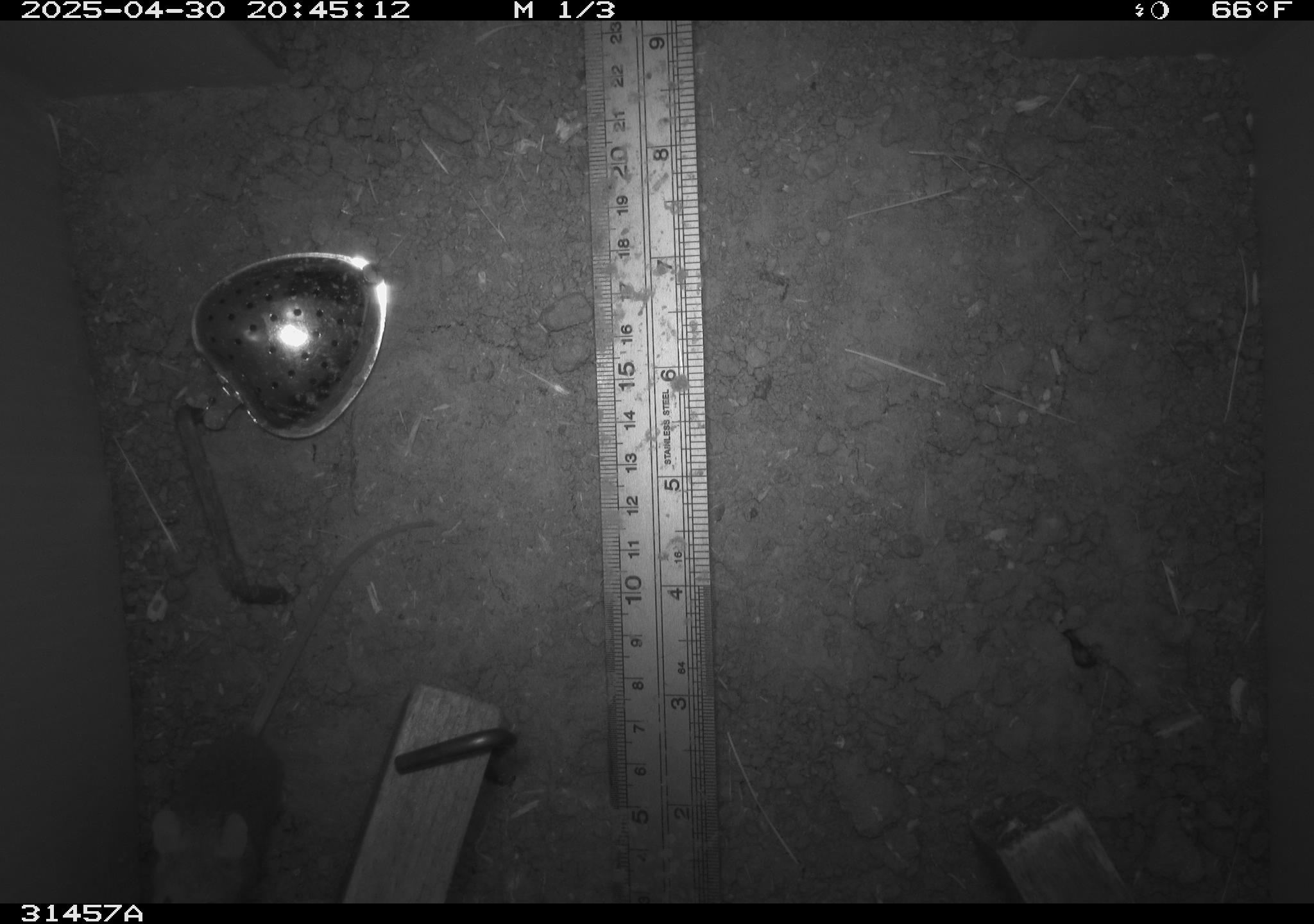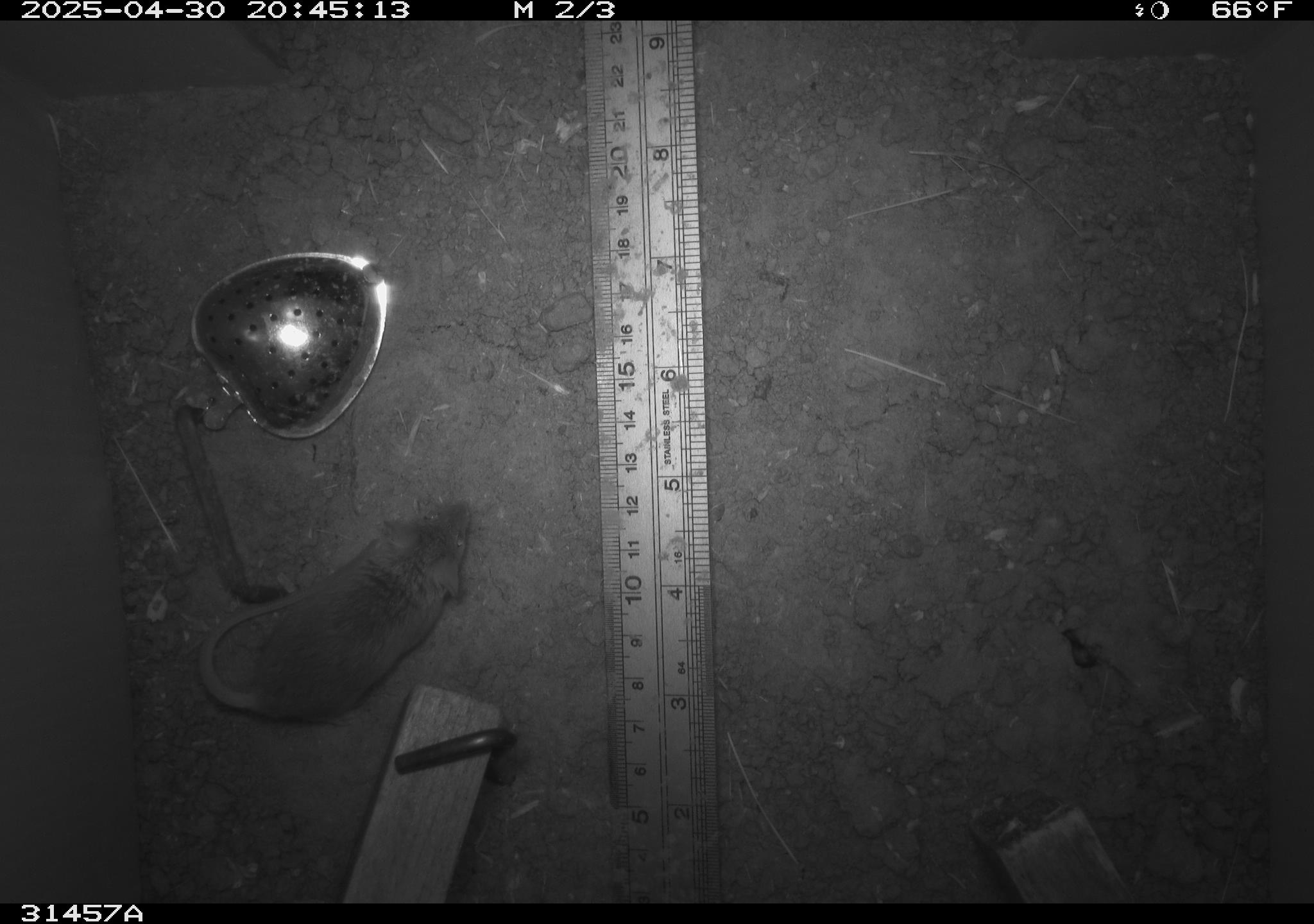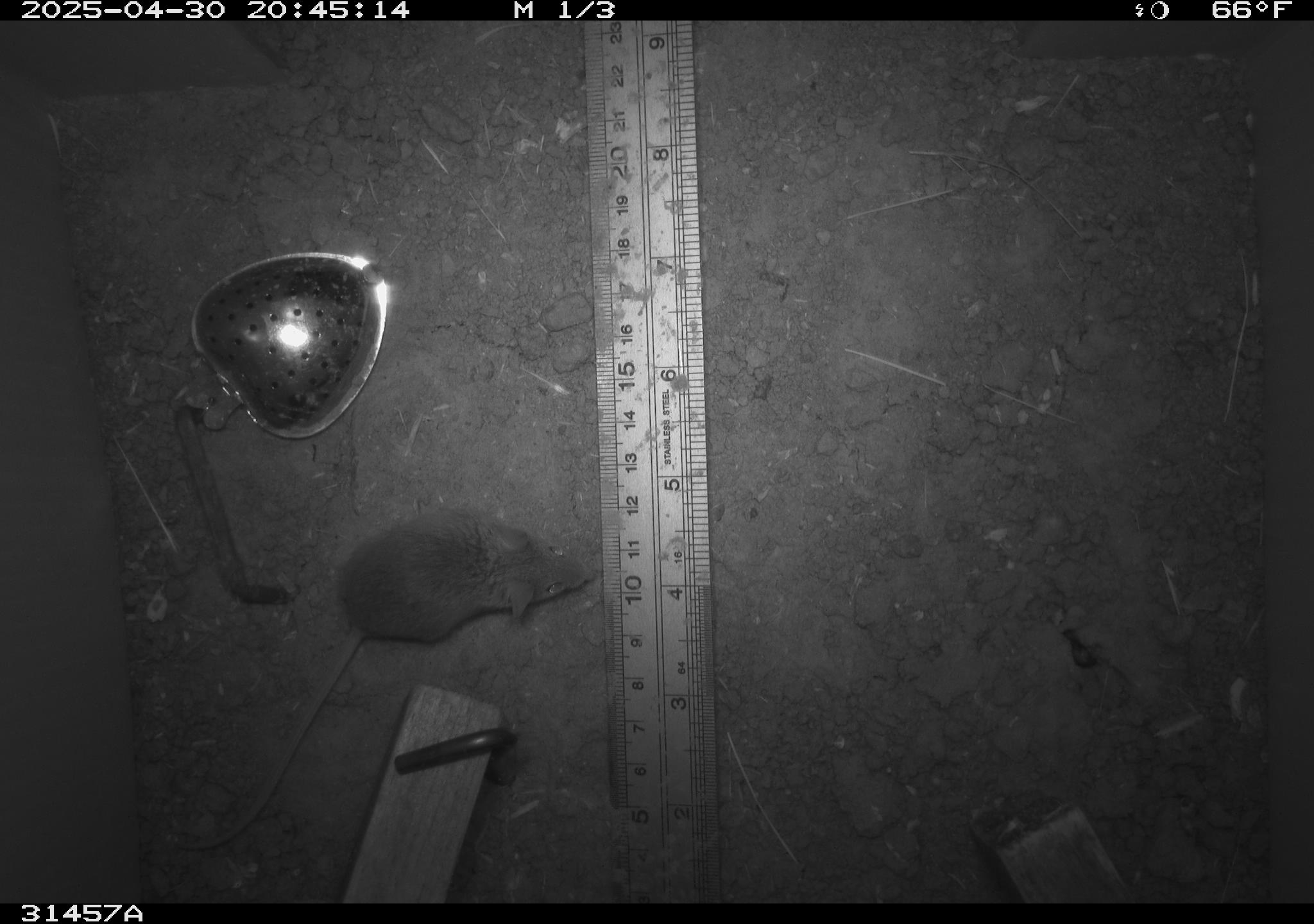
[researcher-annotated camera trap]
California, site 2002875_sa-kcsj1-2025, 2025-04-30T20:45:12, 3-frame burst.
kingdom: Animalia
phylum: Chordata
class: Mammalia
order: Rodentia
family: Muridae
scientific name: Muridae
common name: murids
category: muridae family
Muridae family (murids) (Muridae).